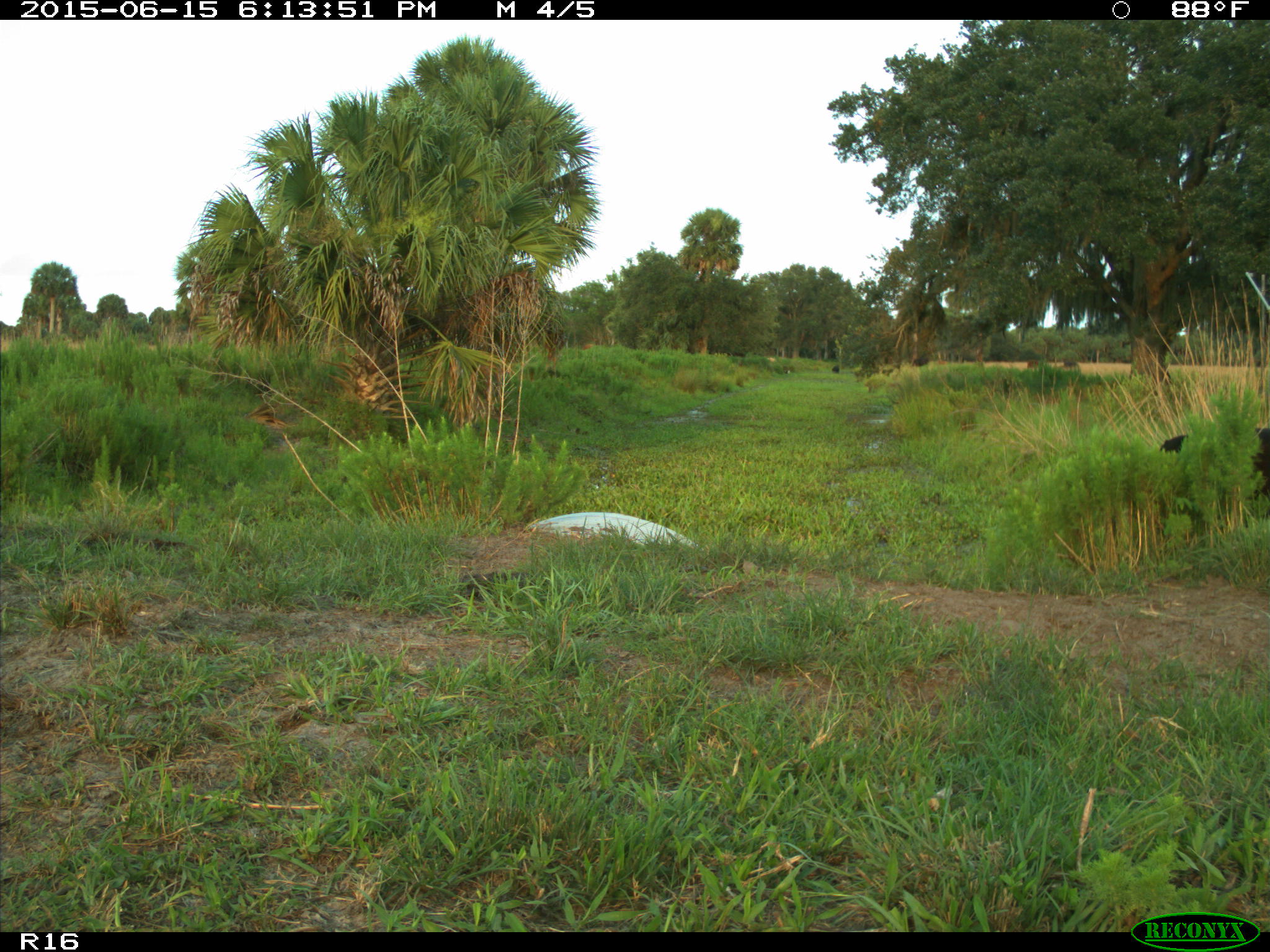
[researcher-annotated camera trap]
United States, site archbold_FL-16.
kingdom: Animalia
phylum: Chordata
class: Mammalia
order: Artiodactyla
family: Bovidae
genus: Bos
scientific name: Bos taurus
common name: domestic cow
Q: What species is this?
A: Bos taurus (domestic cow).